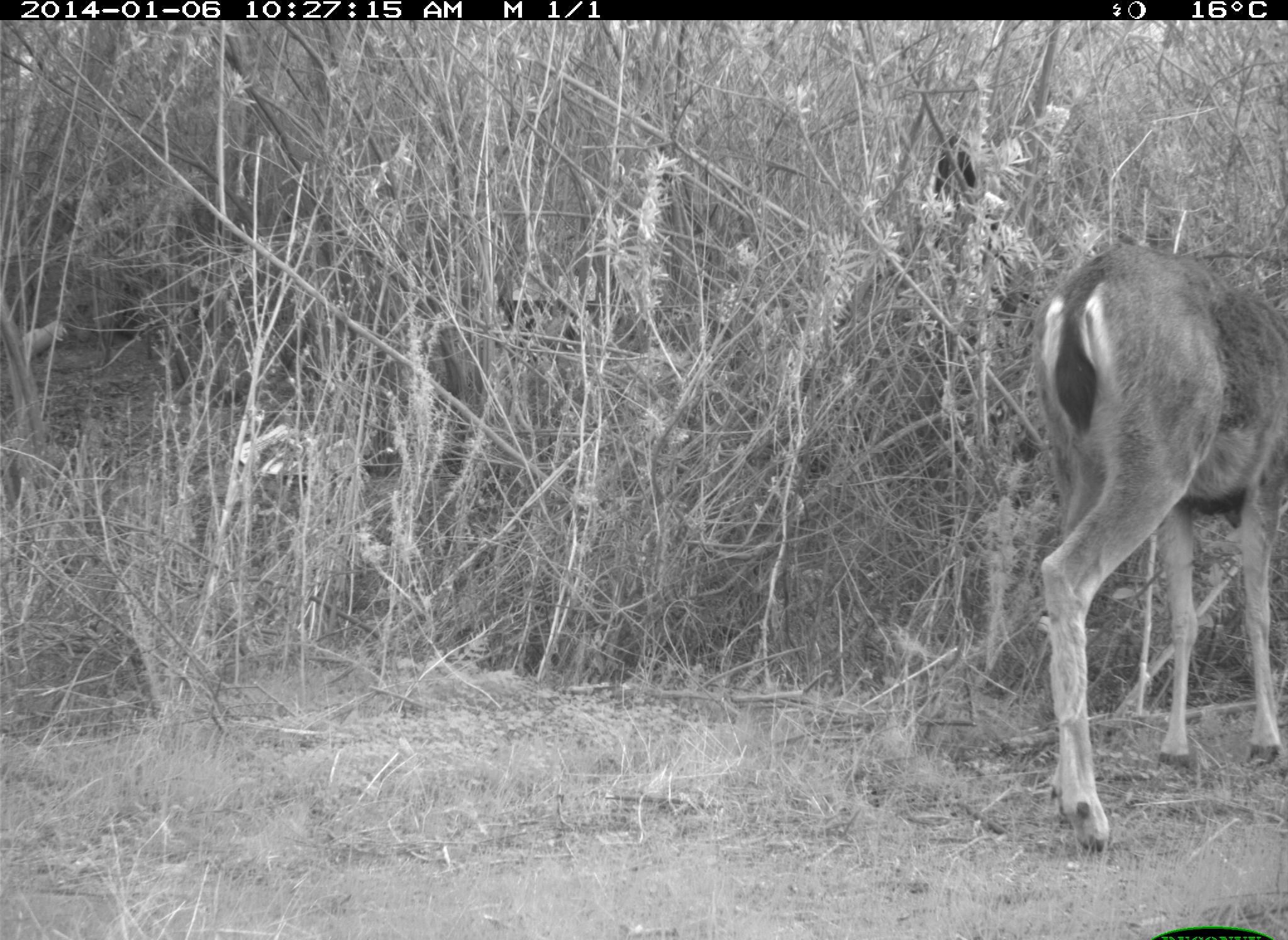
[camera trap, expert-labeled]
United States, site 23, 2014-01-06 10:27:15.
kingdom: Animalia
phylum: Chordata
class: Mammalia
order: Artiodactyla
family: Cervidae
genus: Odocoileus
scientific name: Odocoileus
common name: deer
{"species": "deer (Odocoileus)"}